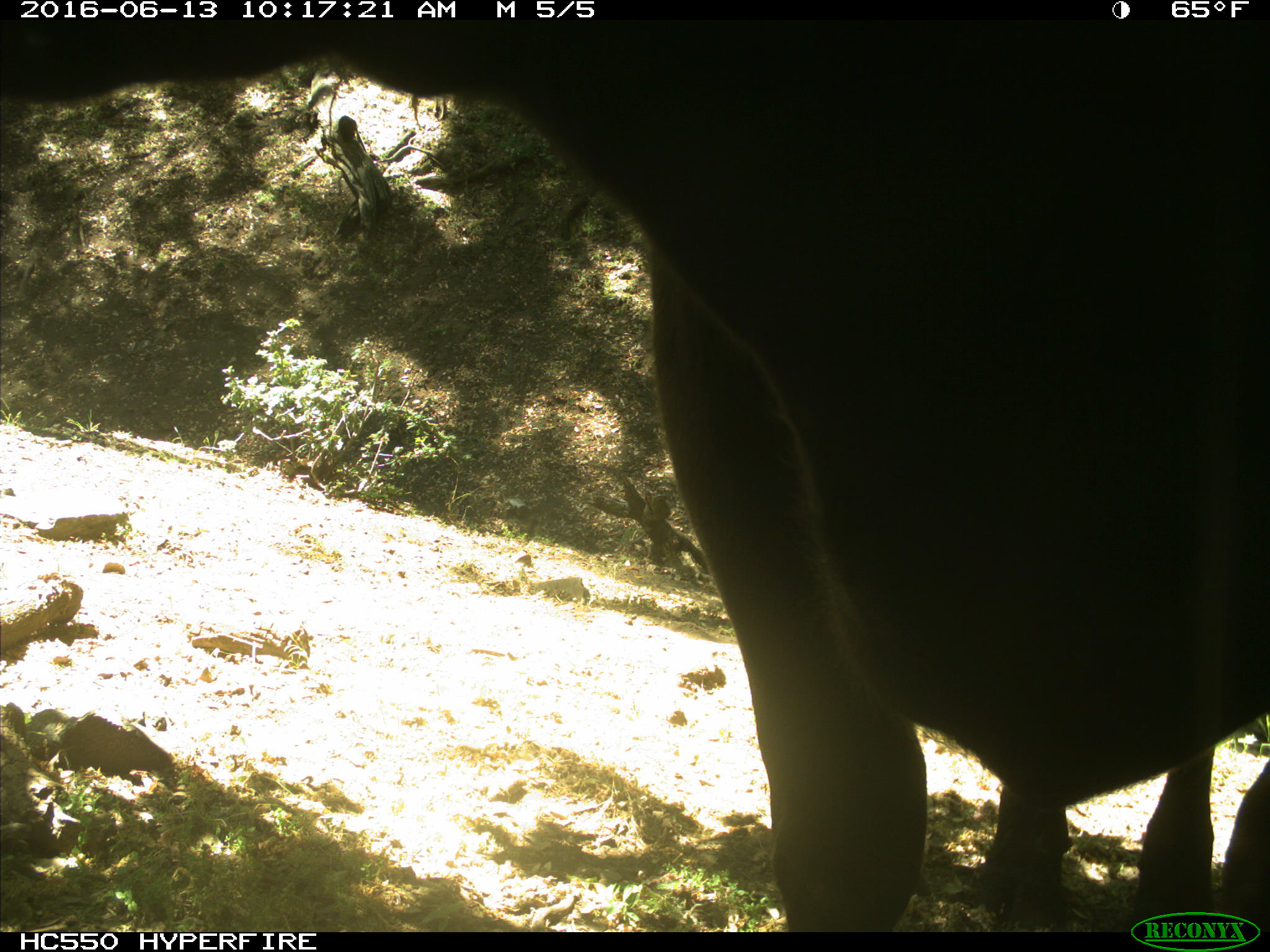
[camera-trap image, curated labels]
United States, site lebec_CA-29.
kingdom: Animalia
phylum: Chordata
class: Mammalia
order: Artiodactyla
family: Bovidae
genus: Bos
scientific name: Bos taurus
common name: domestic cow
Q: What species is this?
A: Bos taurus (domestic cow).